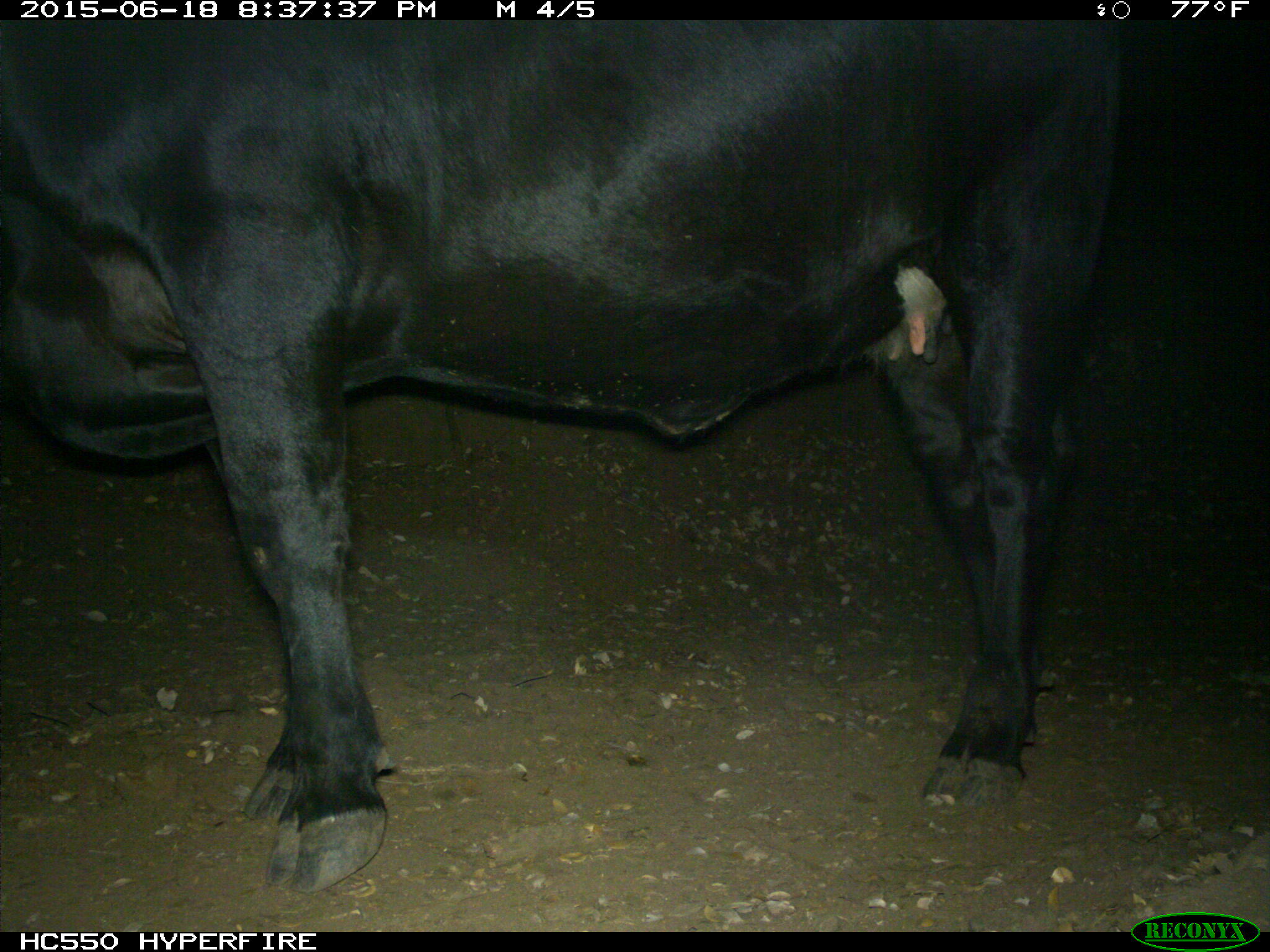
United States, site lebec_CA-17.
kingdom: Animalia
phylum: Chordata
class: Mammalia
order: Artiodactyla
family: Bovidae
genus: Bos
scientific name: Bos taurus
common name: domestic cow